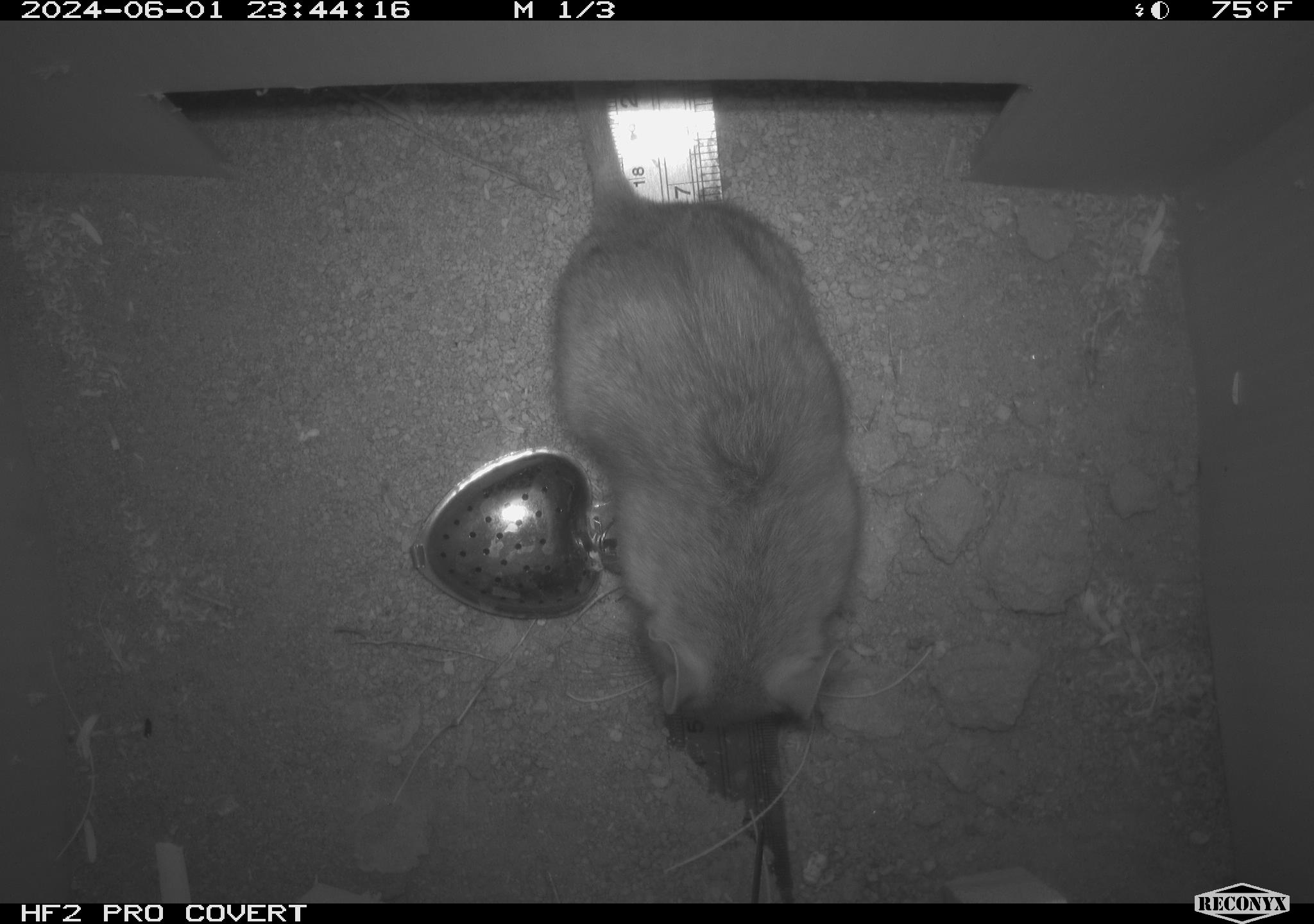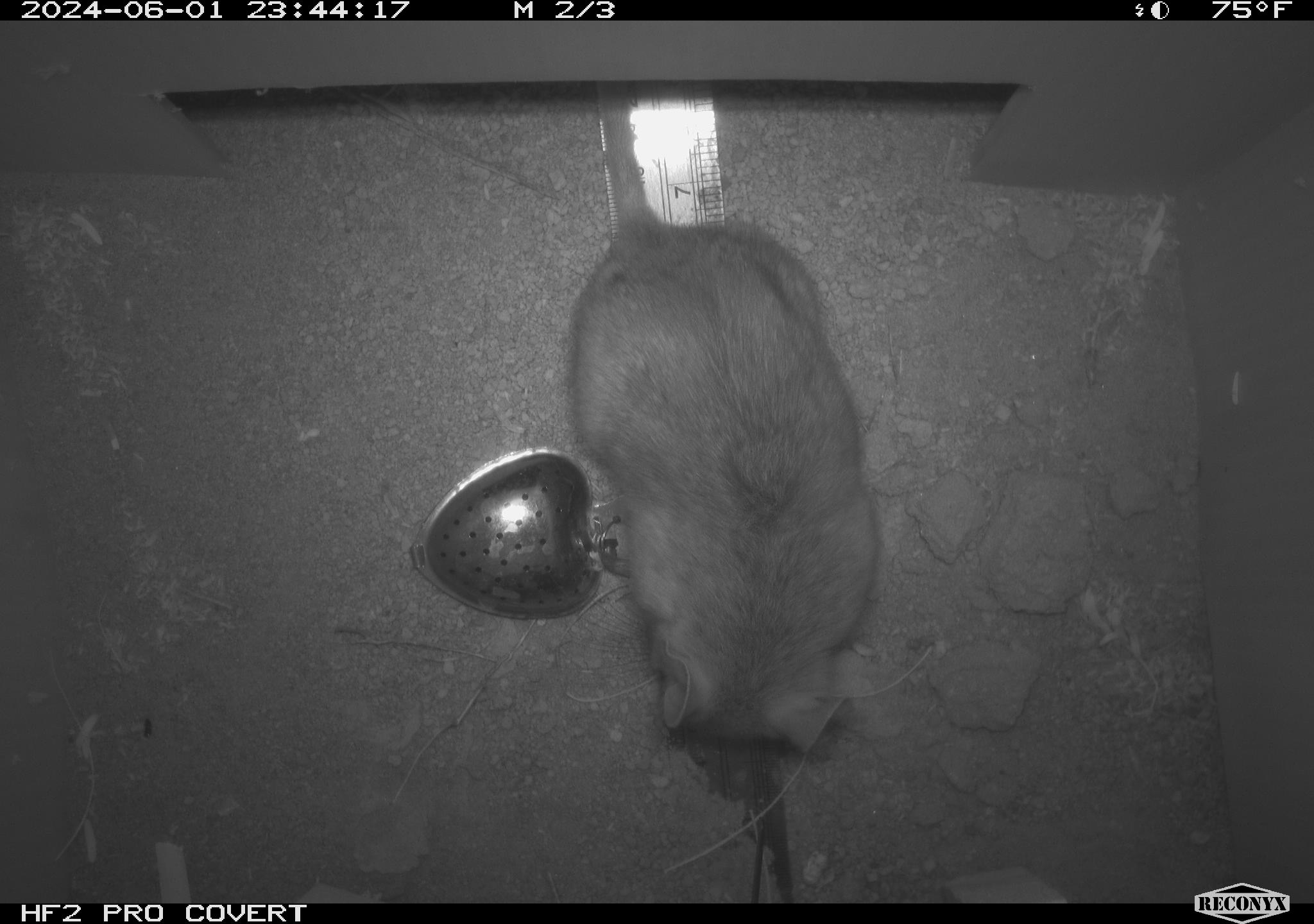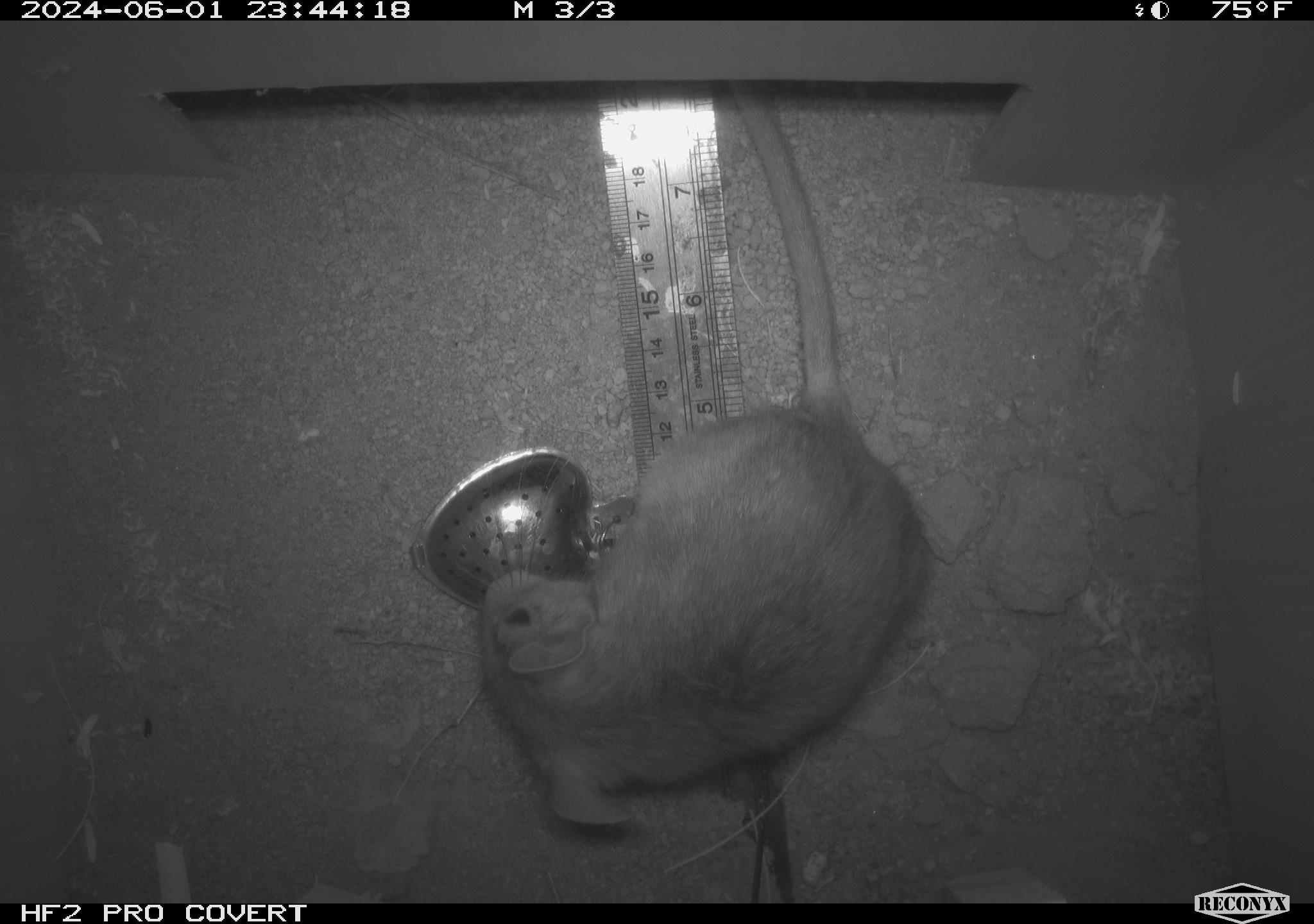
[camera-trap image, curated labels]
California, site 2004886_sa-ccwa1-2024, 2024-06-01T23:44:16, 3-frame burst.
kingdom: Animalia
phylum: Chordata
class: Mammalia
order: Rodentia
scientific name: Rodentia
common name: woodrat or rat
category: woodrat or rat species